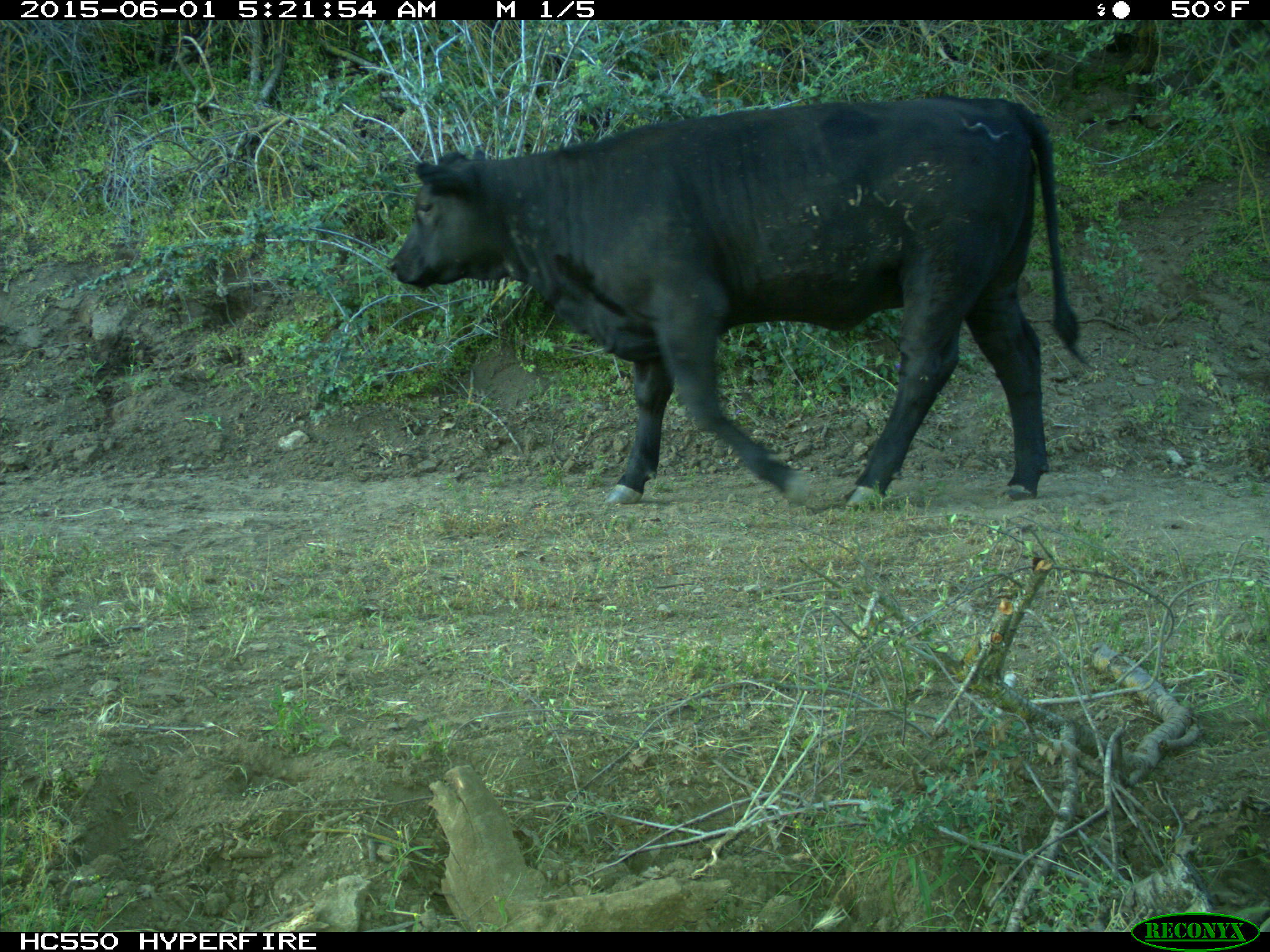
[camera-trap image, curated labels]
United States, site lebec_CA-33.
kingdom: Animalia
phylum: Chordata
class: Mammalia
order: Artiodactyla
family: Bovidae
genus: Bos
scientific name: Bos taurus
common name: domestic cow